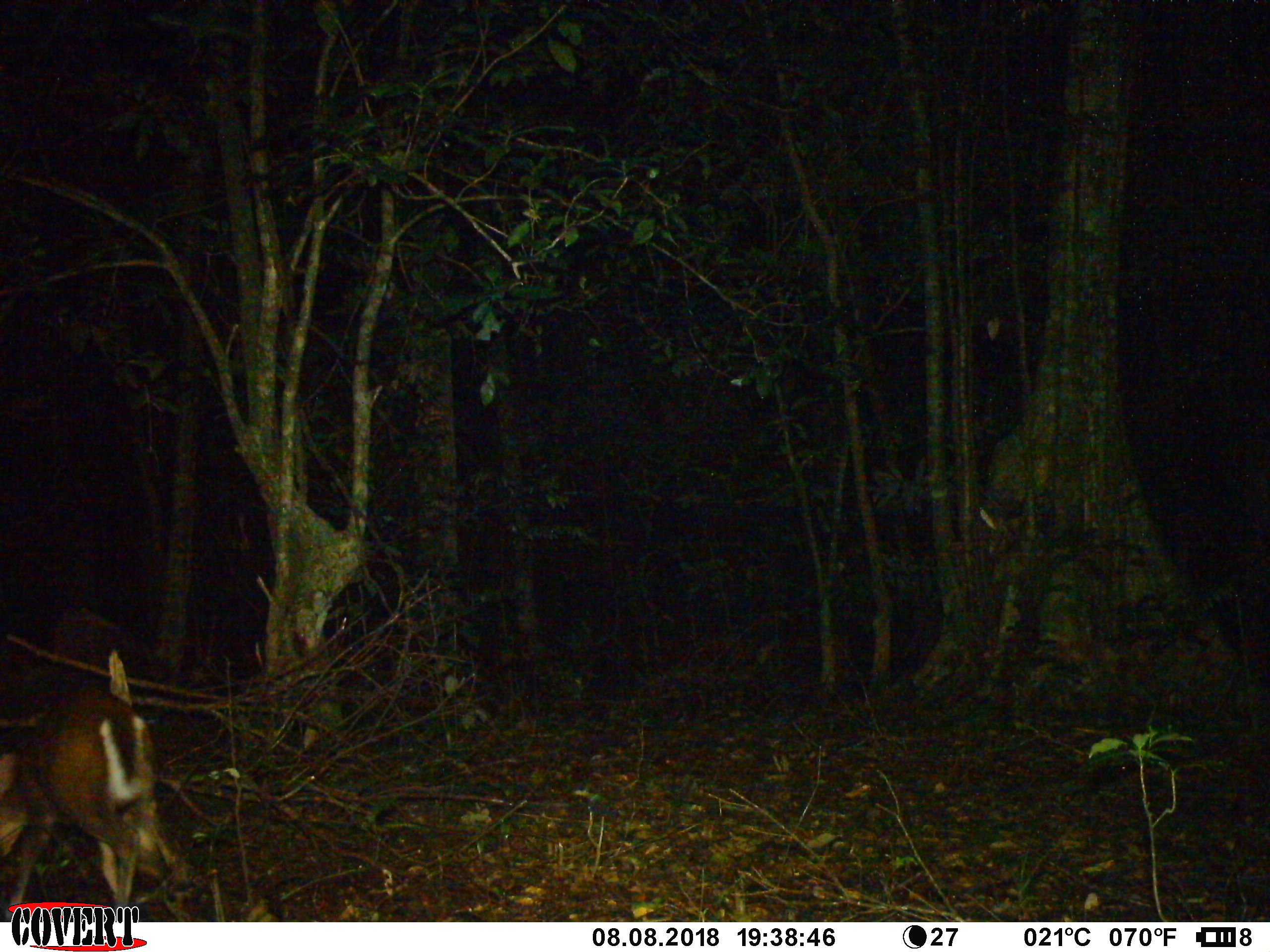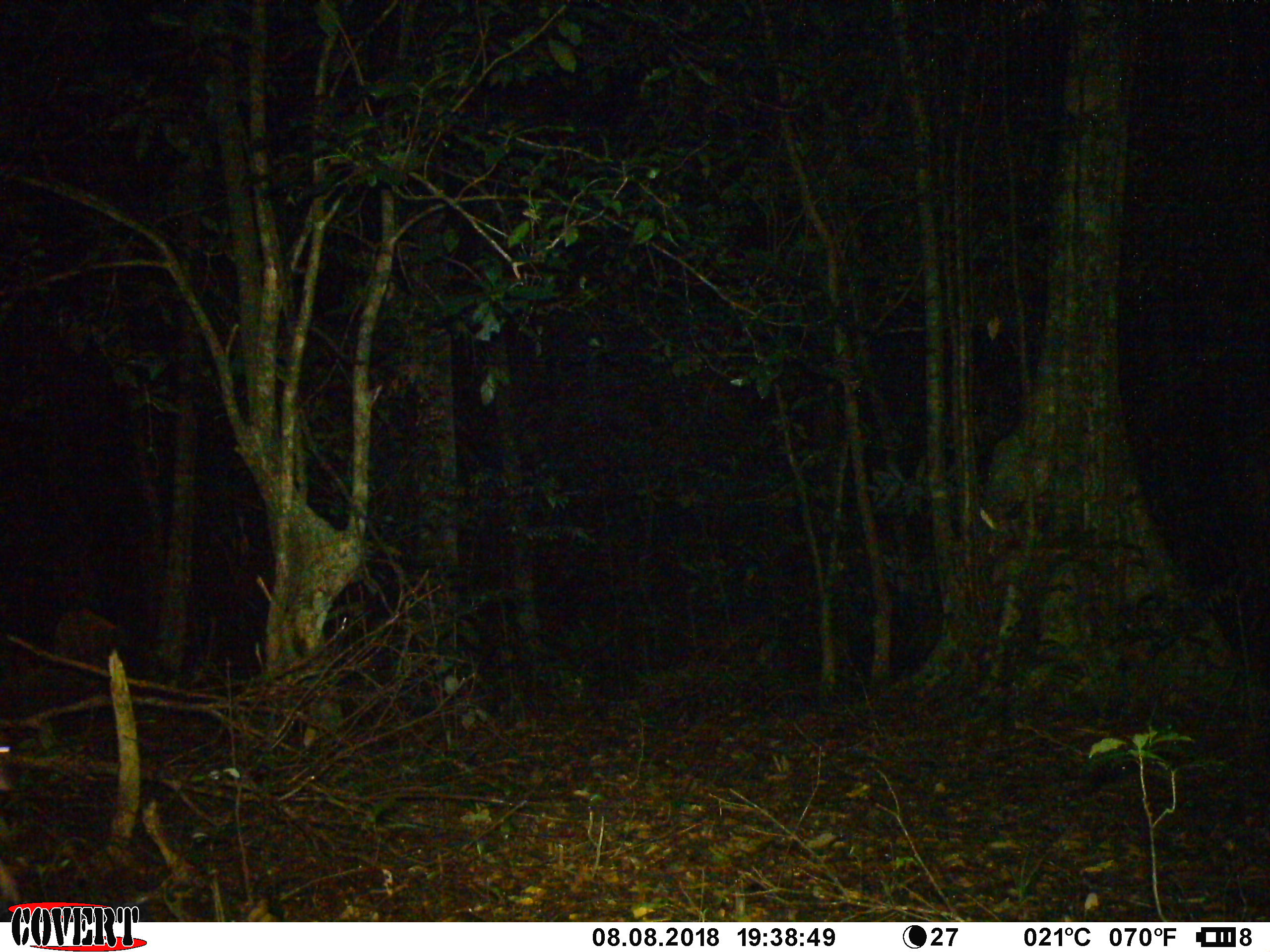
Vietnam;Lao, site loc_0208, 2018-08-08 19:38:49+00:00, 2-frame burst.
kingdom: Animalia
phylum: Chordata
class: Mammalia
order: Artiodactyla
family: Cervidae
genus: Muntiacus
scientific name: Muntiacus rooseveltorum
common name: roosevelt's muntjac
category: roosevelts muntjac group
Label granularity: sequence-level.